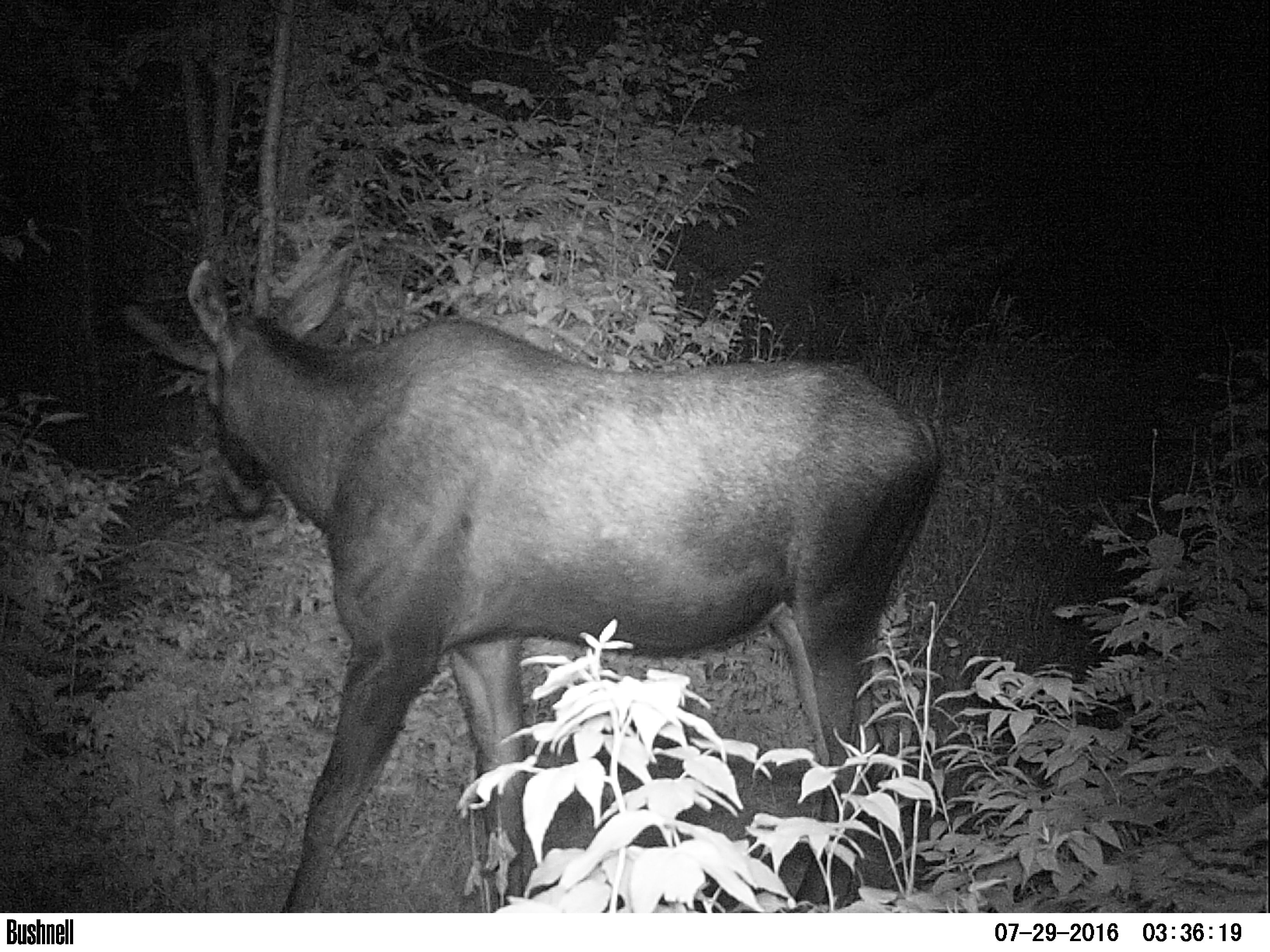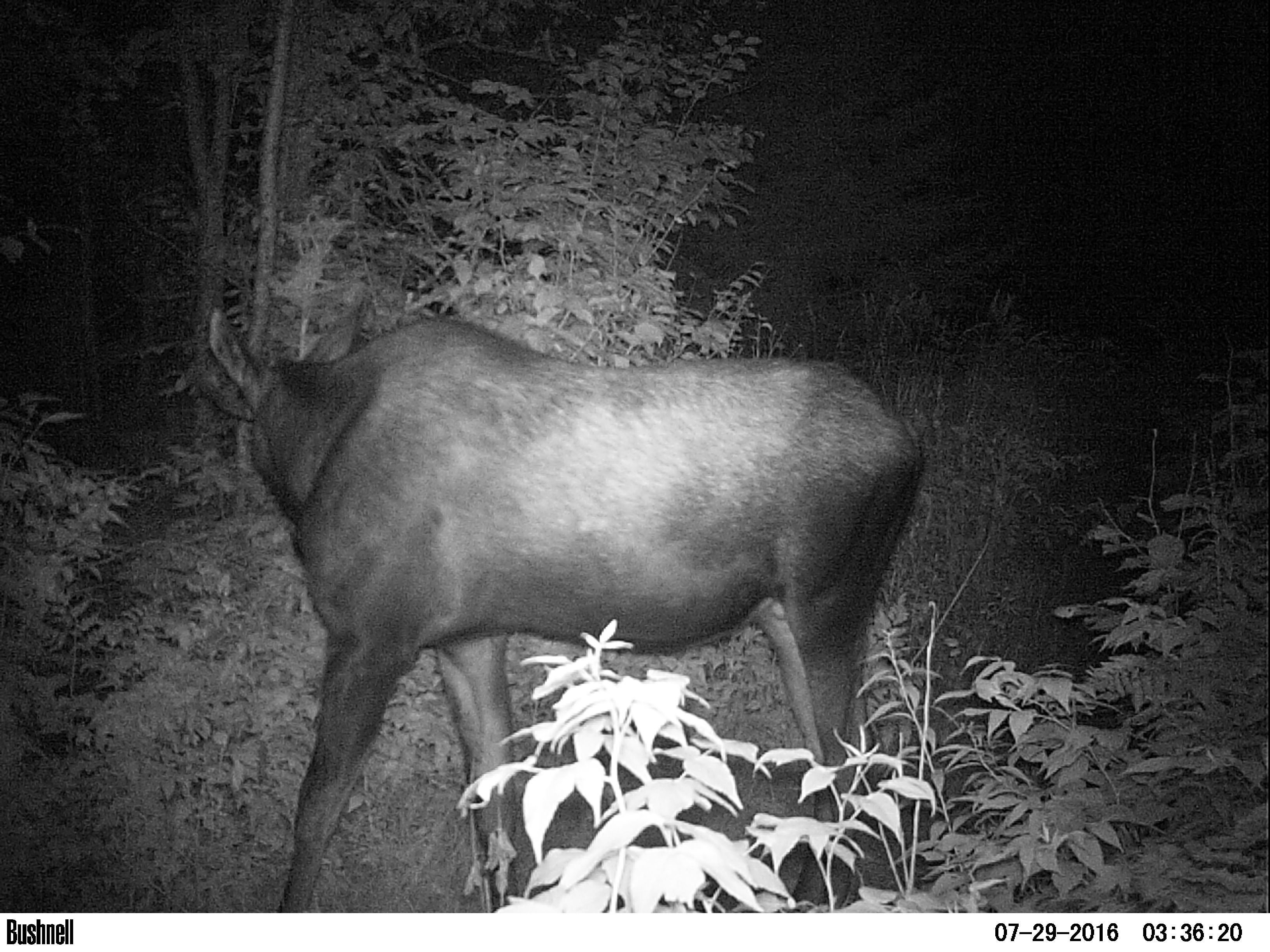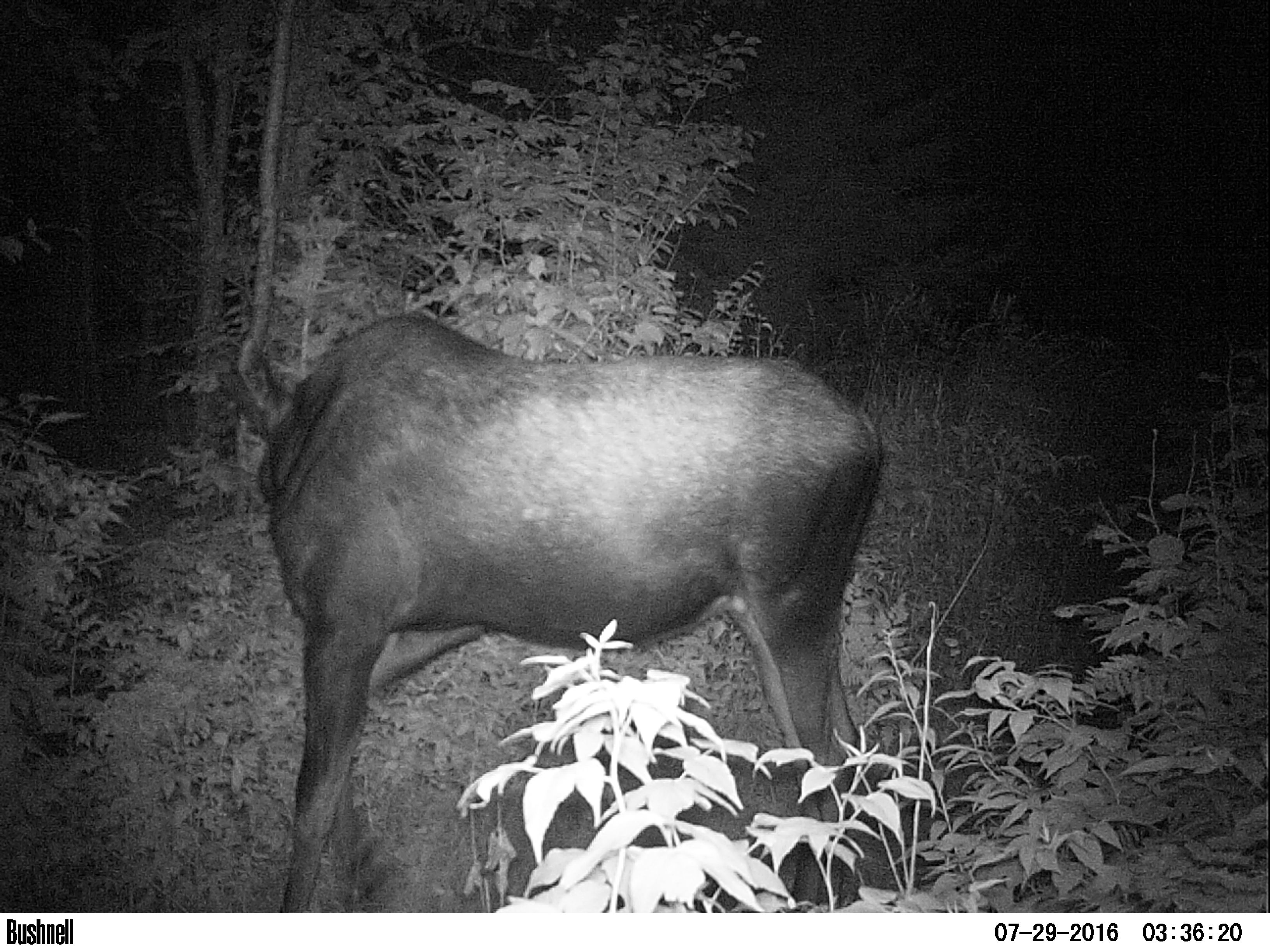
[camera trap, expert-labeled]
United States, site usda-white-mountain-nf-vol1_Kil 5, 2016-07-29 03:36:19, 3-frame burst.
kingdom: Animalia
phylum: Chordata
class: Mammalia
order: Artiodactyla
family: Cervidae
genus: Alces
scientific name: Alces alces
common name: moose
Moose (Alces alces).